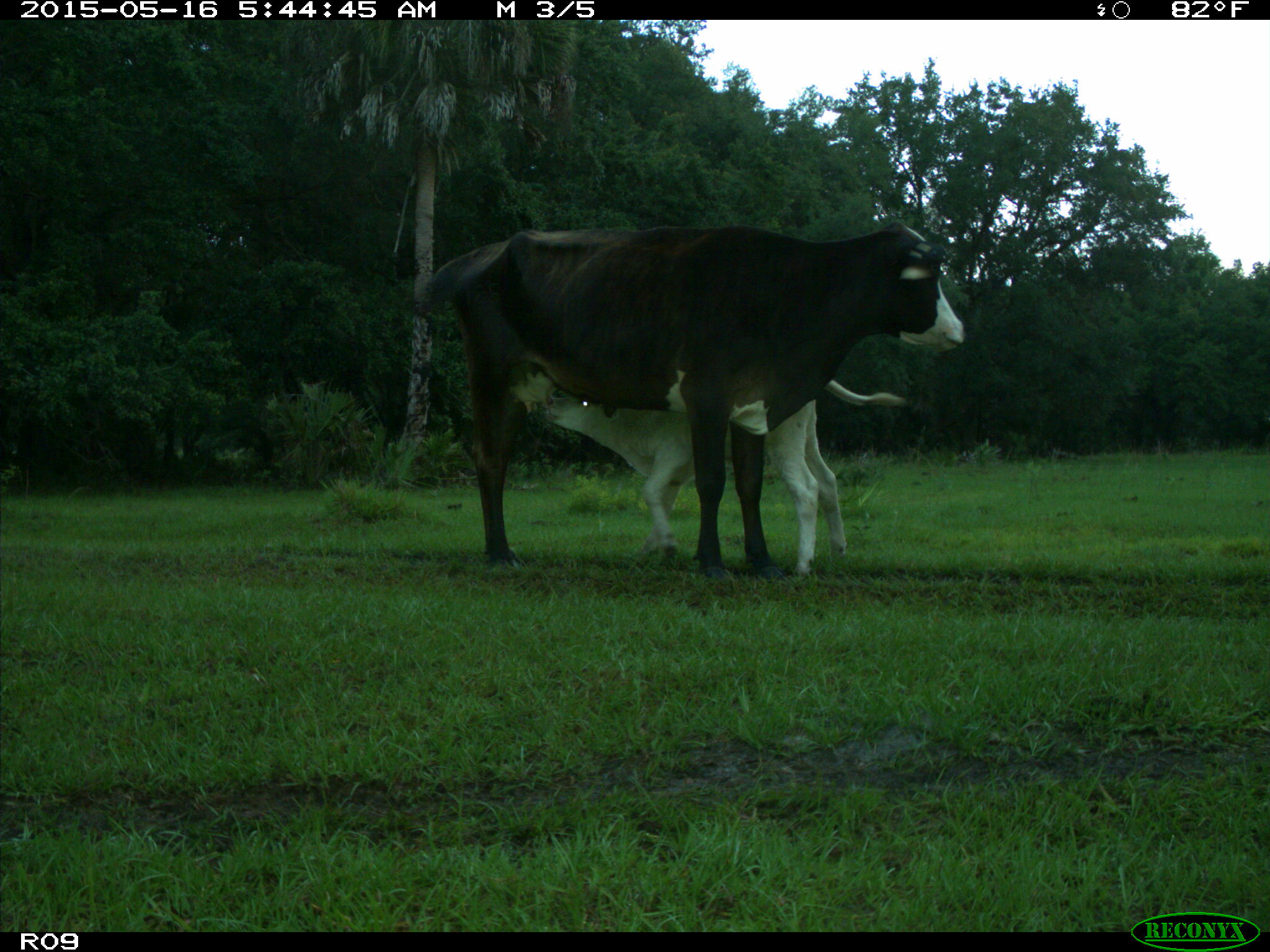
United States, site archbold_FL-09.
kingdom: Animalia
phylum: Chordata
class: Mammalia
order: Artiodactyla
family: Bovidae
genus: Bos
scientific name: Bos taurus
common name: domestic cow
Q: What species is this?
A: Bos taurus (domestic cow).